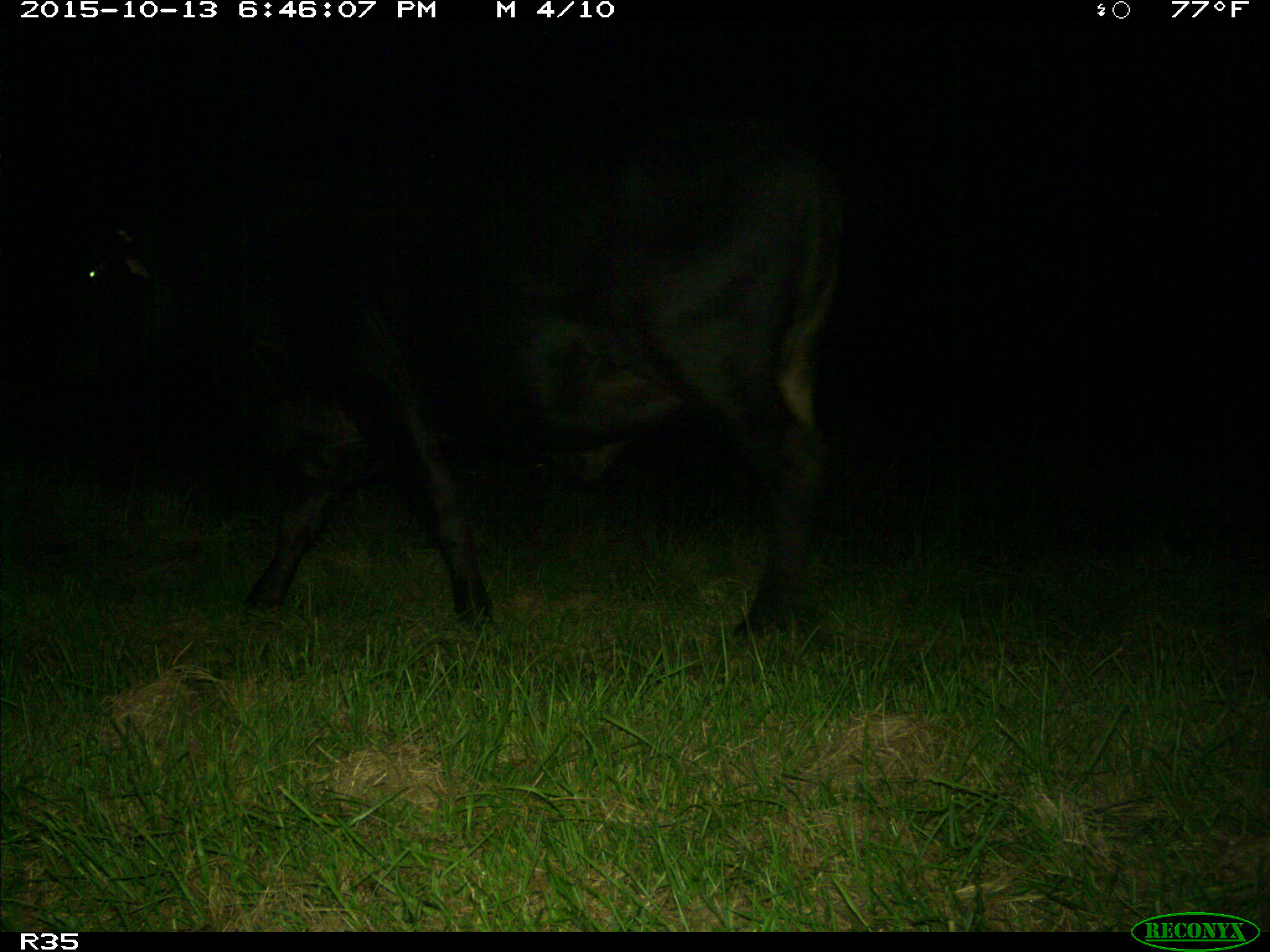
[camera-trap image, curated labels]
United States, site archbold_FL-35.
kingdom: Animalia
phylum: Chordata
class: Mammalia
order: Artiodactyla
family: Bovidae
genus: Bos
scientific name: Bos taurus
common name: domestic cow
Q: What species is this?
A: Bos taurus (domestic cow).